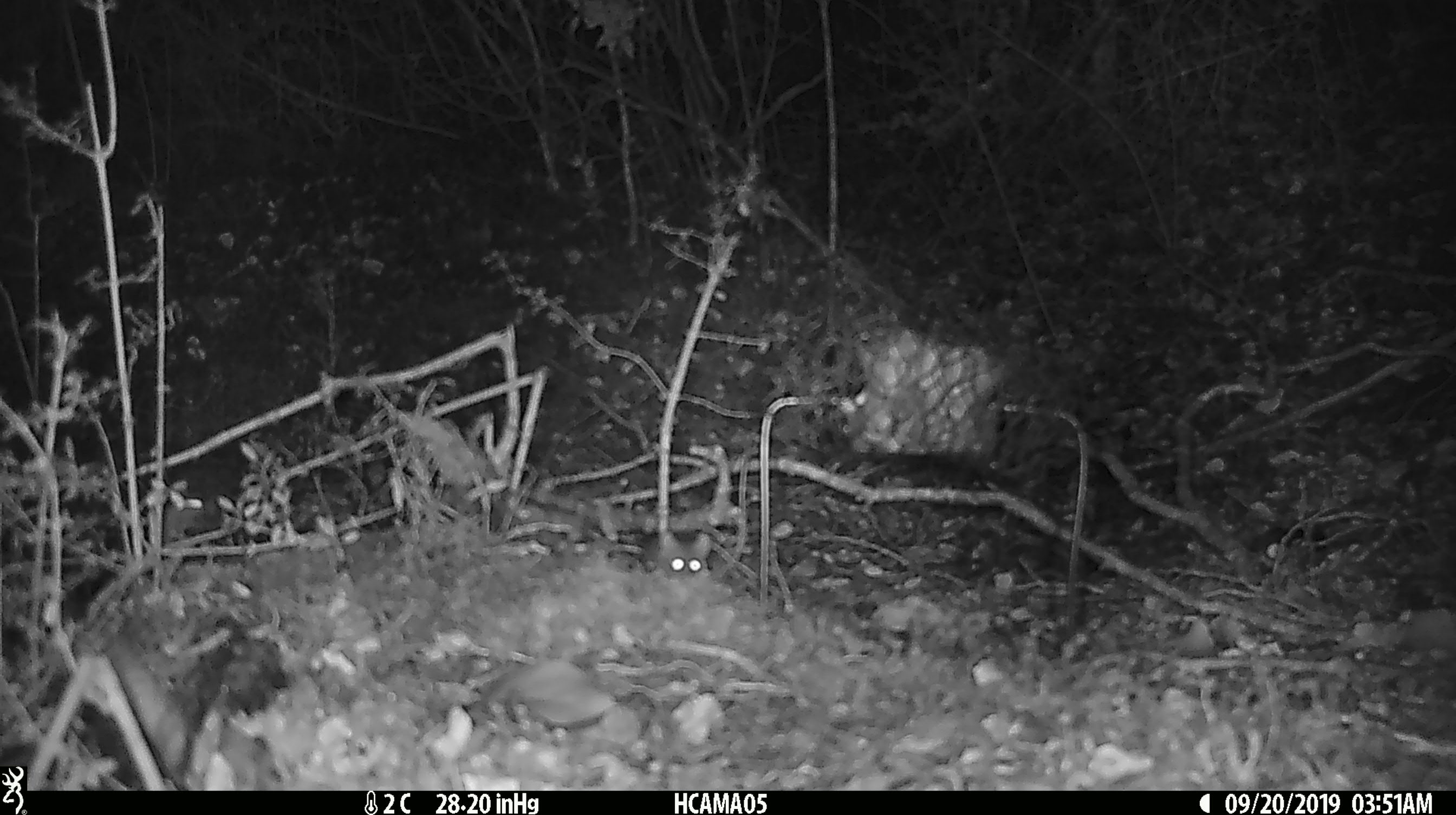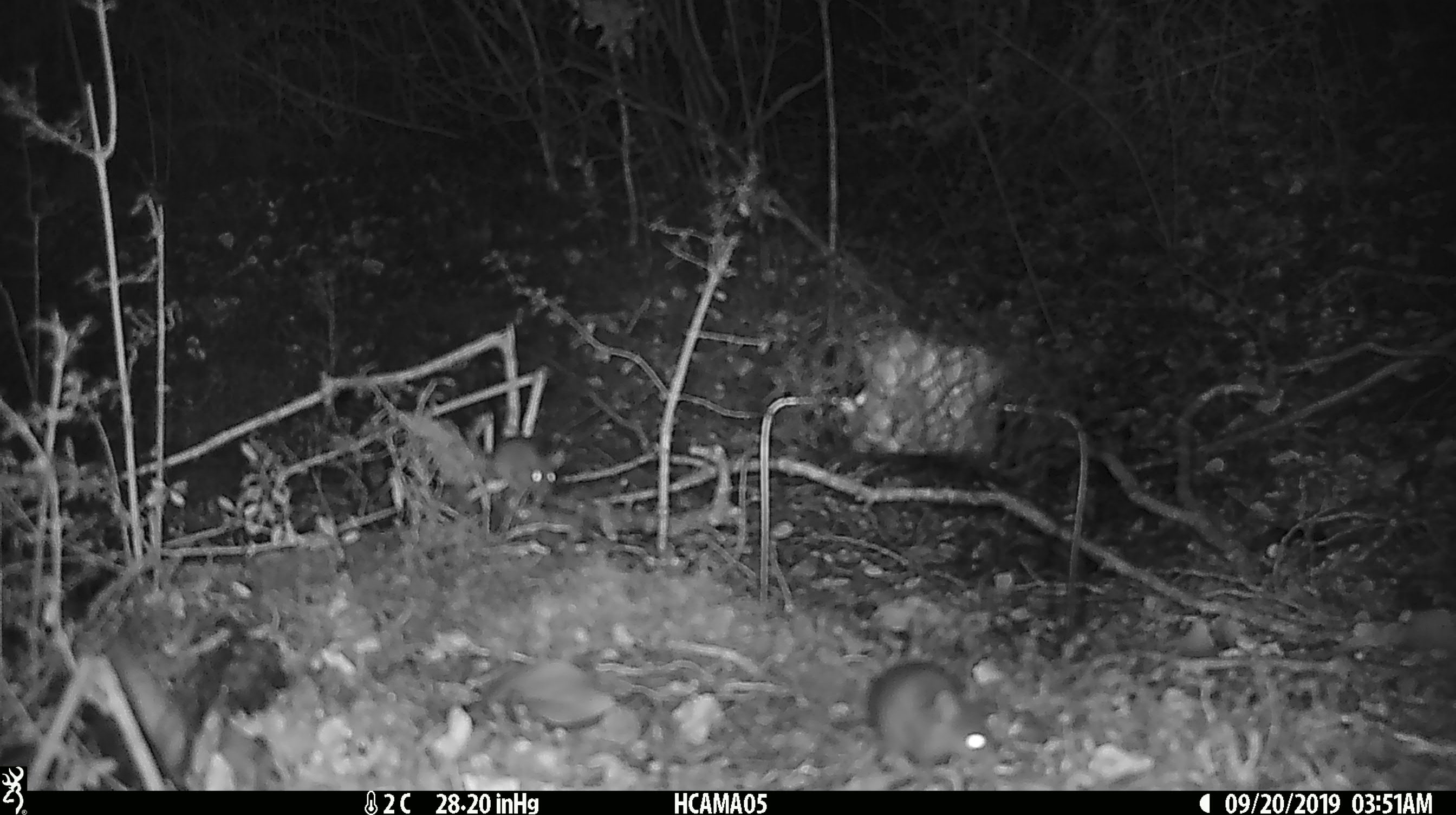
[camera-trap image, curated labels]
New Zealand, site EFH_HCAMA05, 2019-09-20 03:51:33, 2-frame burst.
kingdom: Animalia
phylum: Chordata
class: Mammalia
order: Rodentia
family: Muridae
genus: Mus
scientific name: Mus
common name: mouse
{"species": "mouse (Mus)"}